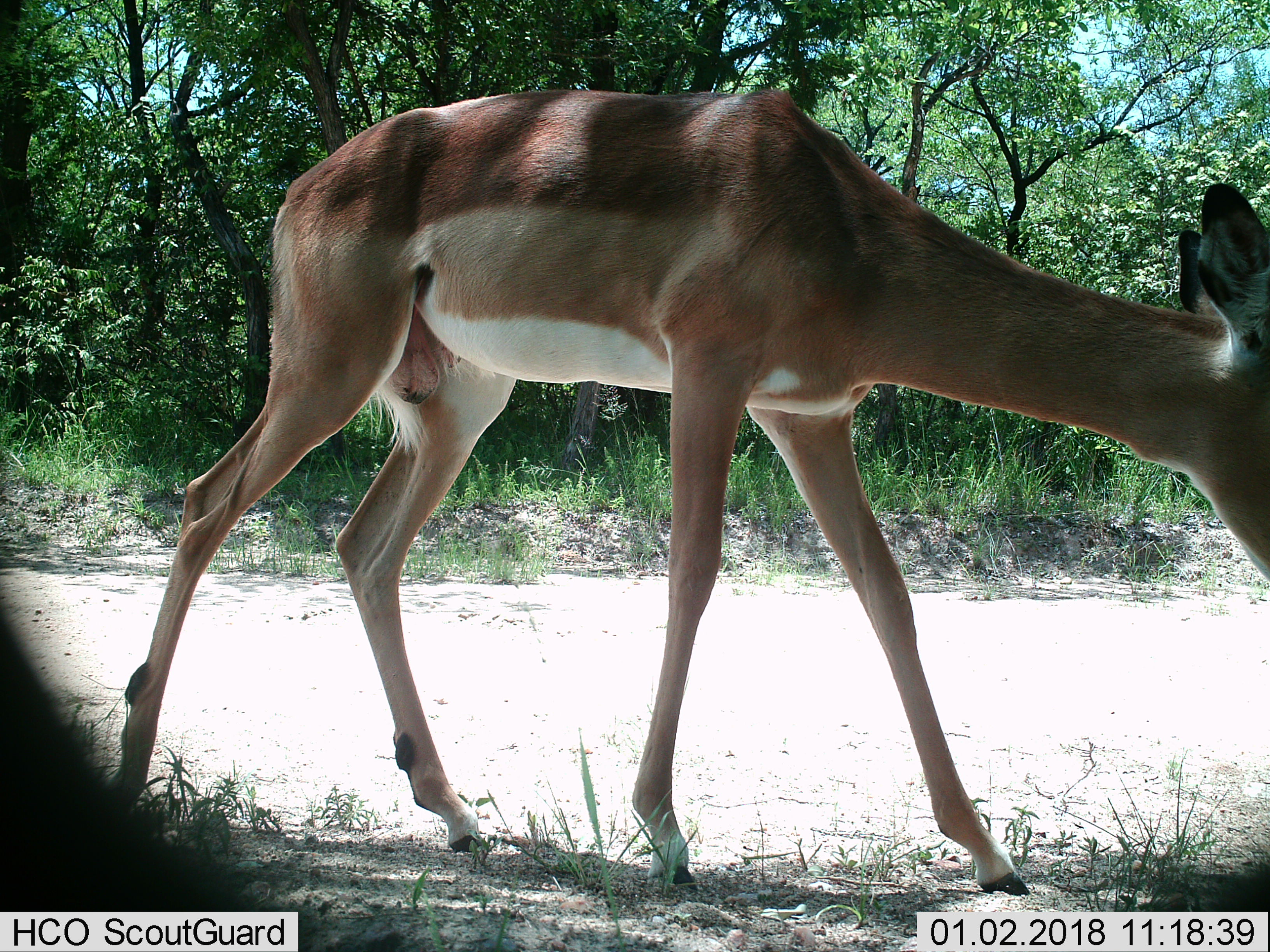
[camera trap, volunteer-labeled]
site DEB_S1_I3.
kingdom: Animalia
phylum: Chordata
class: Mammalia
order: Artiodactyla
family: Bovidae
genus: Aepyceros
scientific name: Aepyceros melampus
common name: impala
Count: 1.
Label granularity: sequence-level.